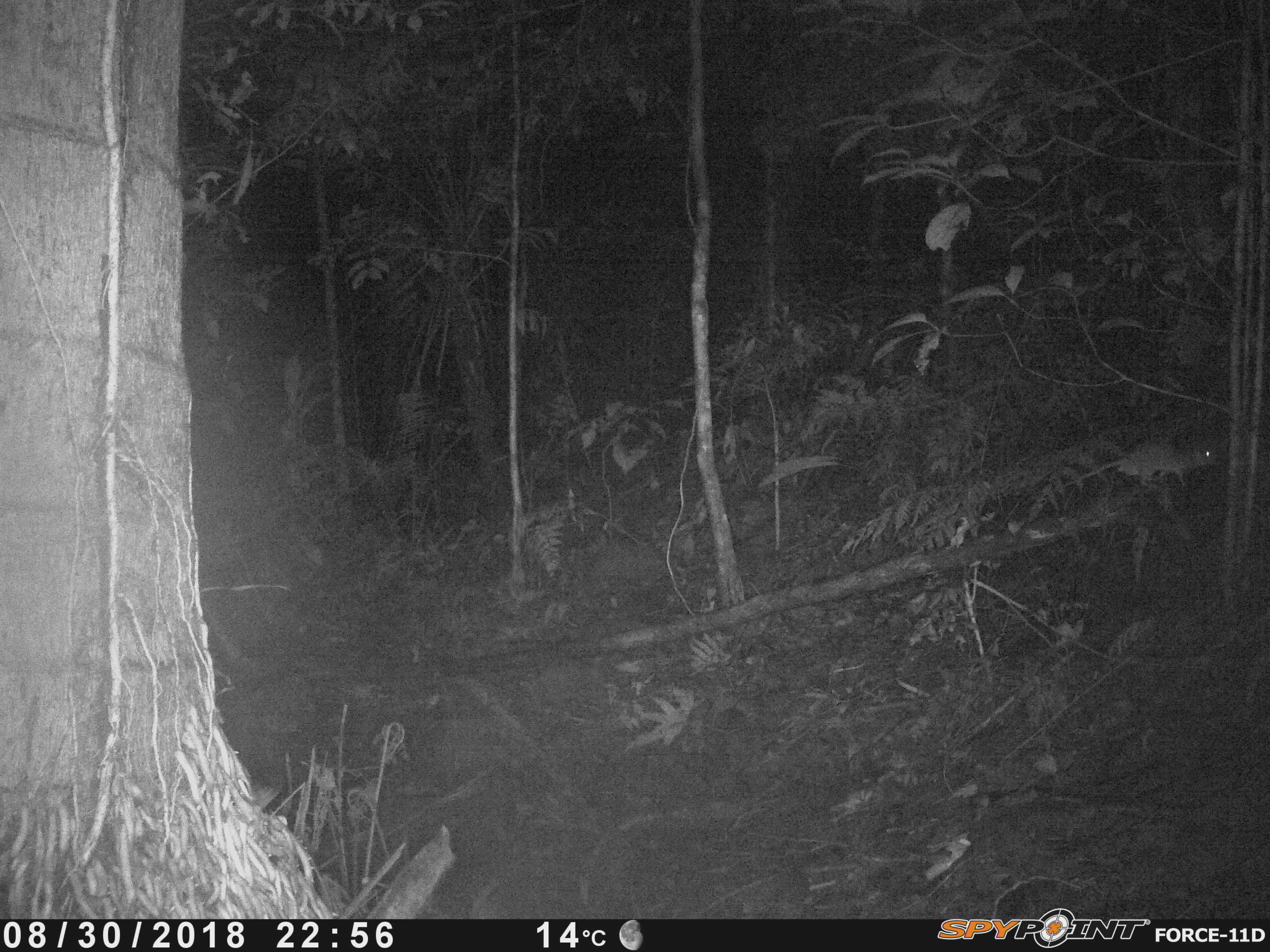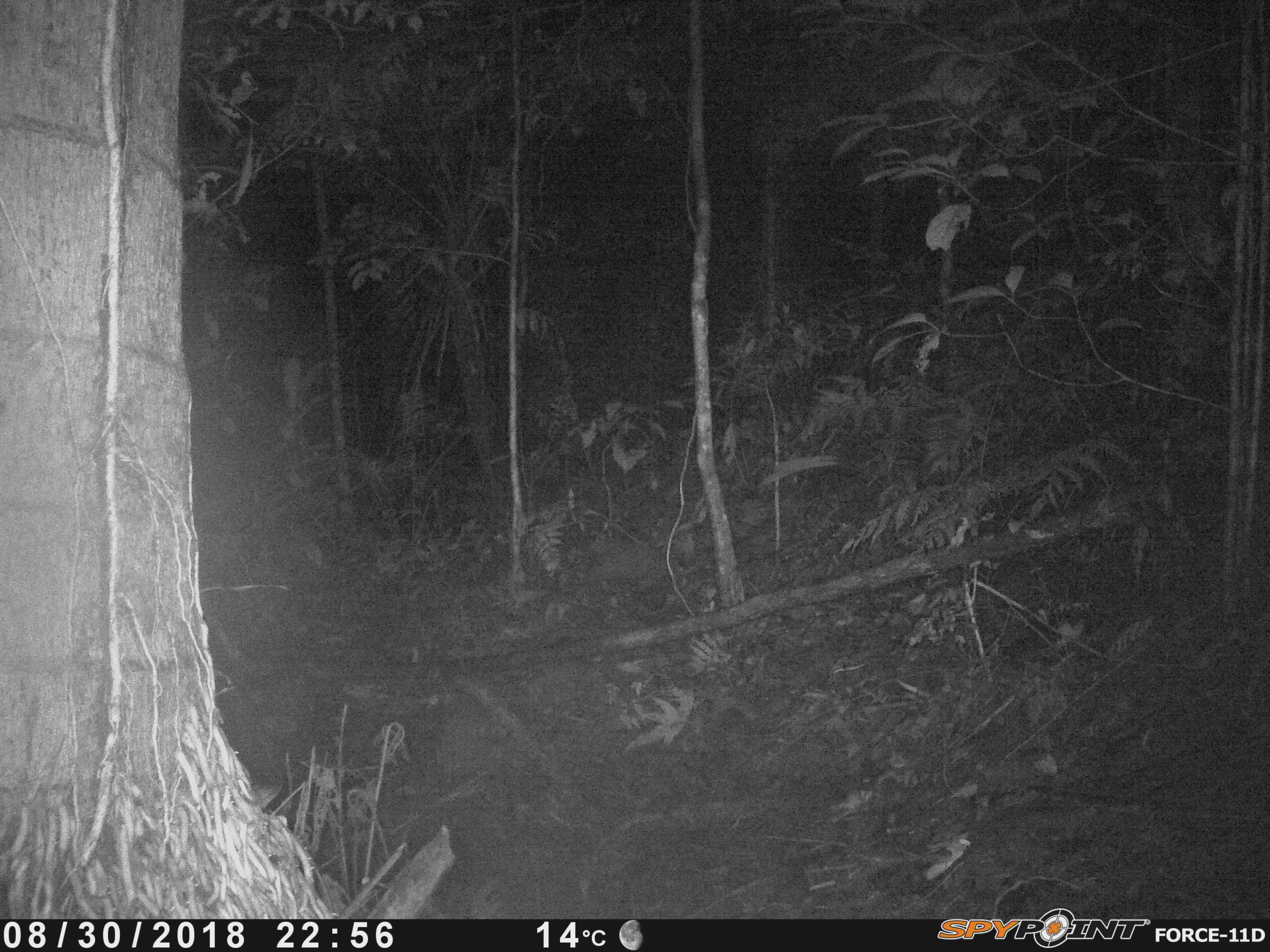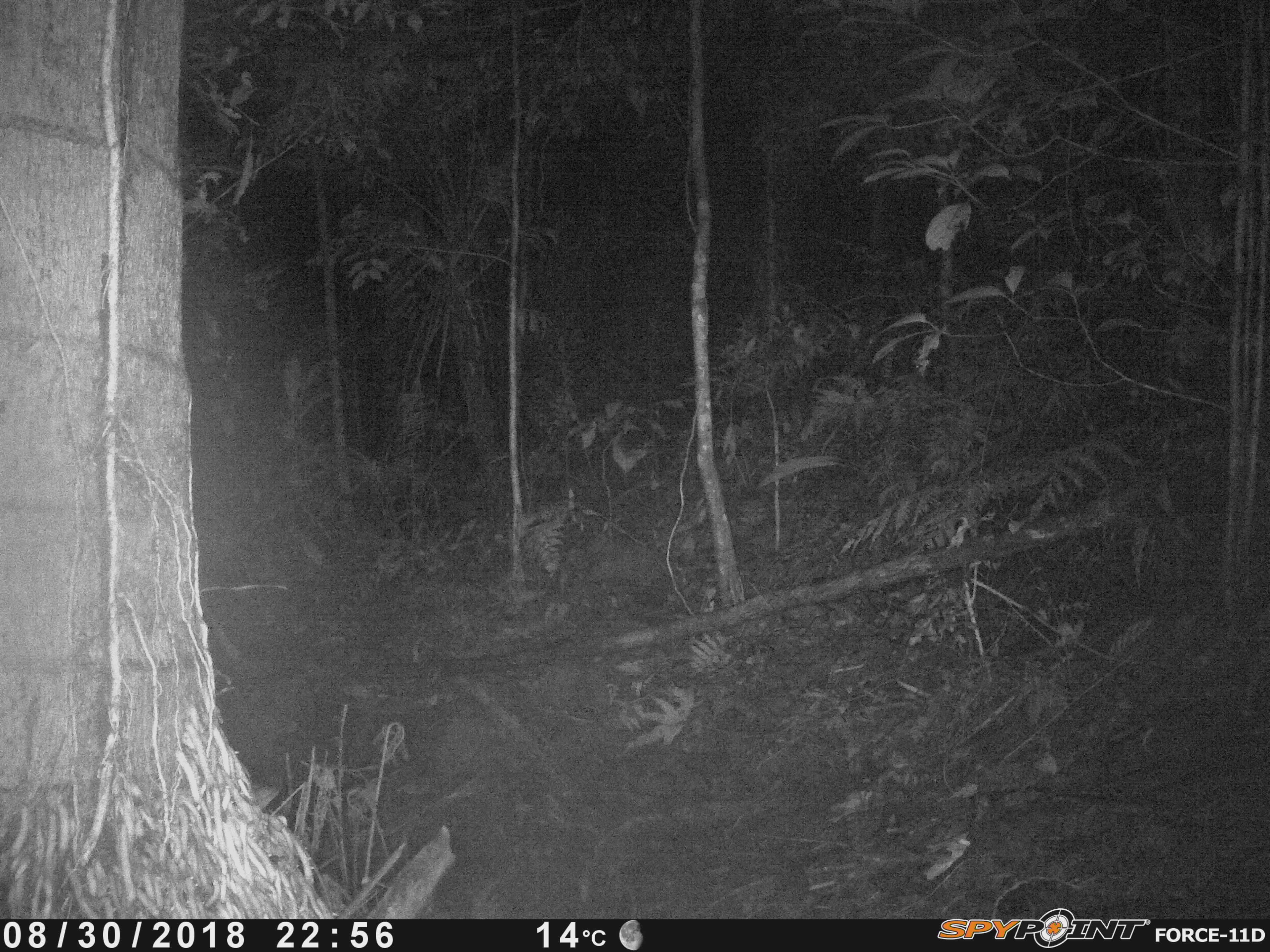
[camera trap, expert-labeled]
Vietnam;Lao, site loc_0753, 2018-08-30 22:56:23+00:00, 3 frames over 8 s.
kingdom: Animalia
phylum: Chordata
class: Mammalia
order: Rodentia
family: Muridae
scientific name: Muridae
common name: old-world mice and rats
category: unidentified murid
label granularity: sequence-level